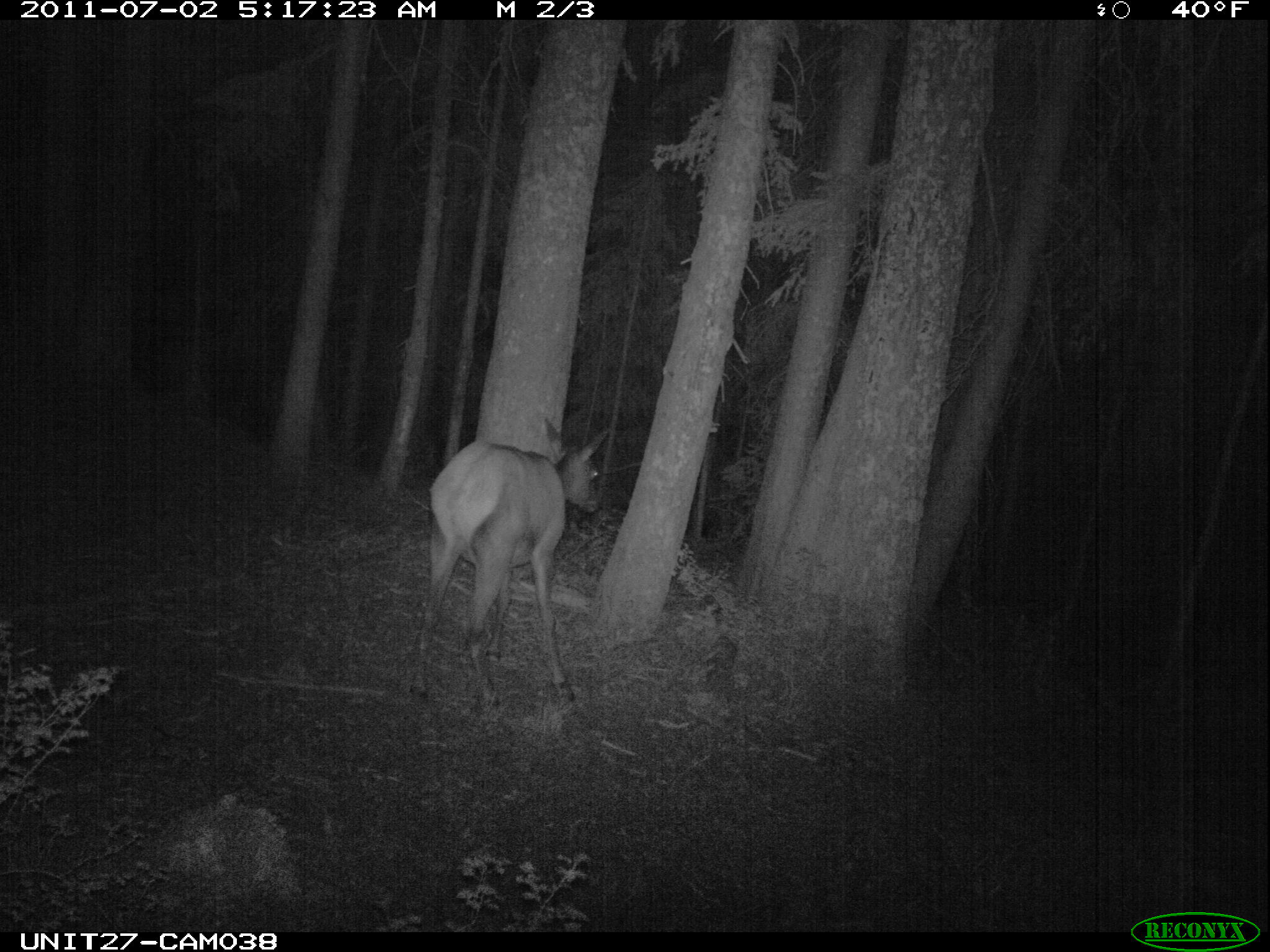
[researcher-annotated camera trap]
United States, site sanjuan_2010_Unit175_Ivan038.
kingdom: Animalia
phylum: Chordata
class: Mammalia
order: Artiodactyla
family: Cervidae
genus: Cervus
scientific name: Cervus elaphus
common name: red deer